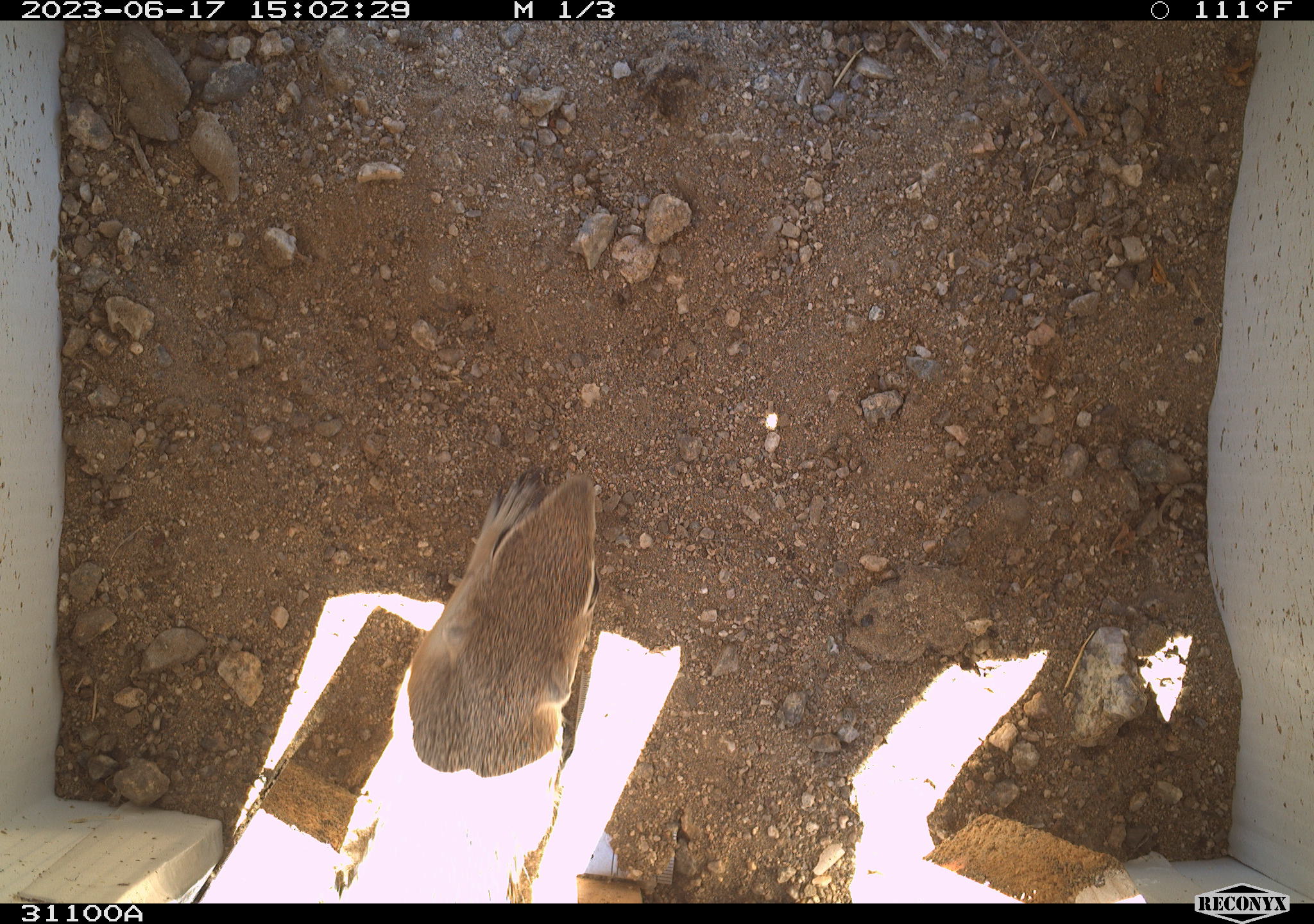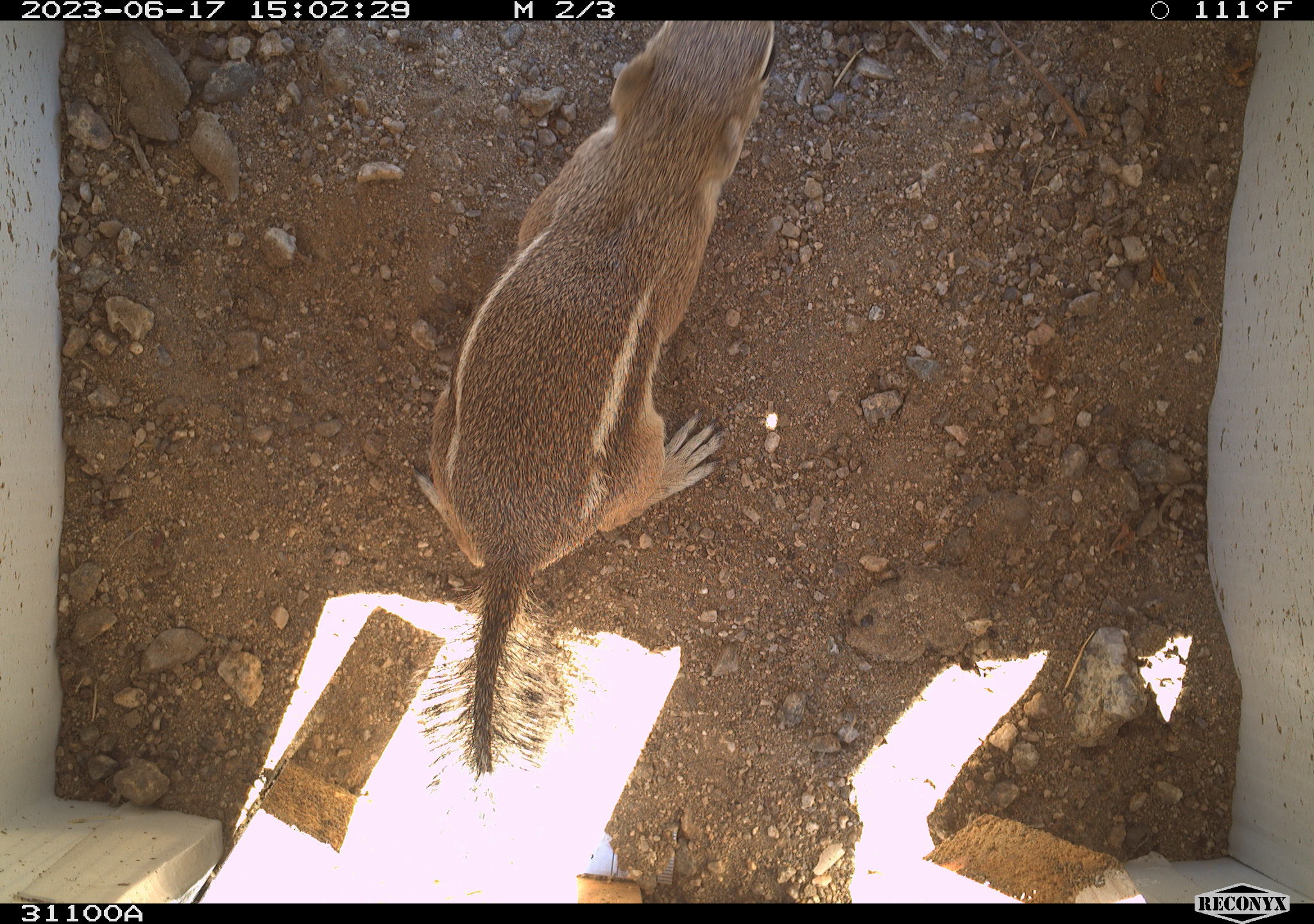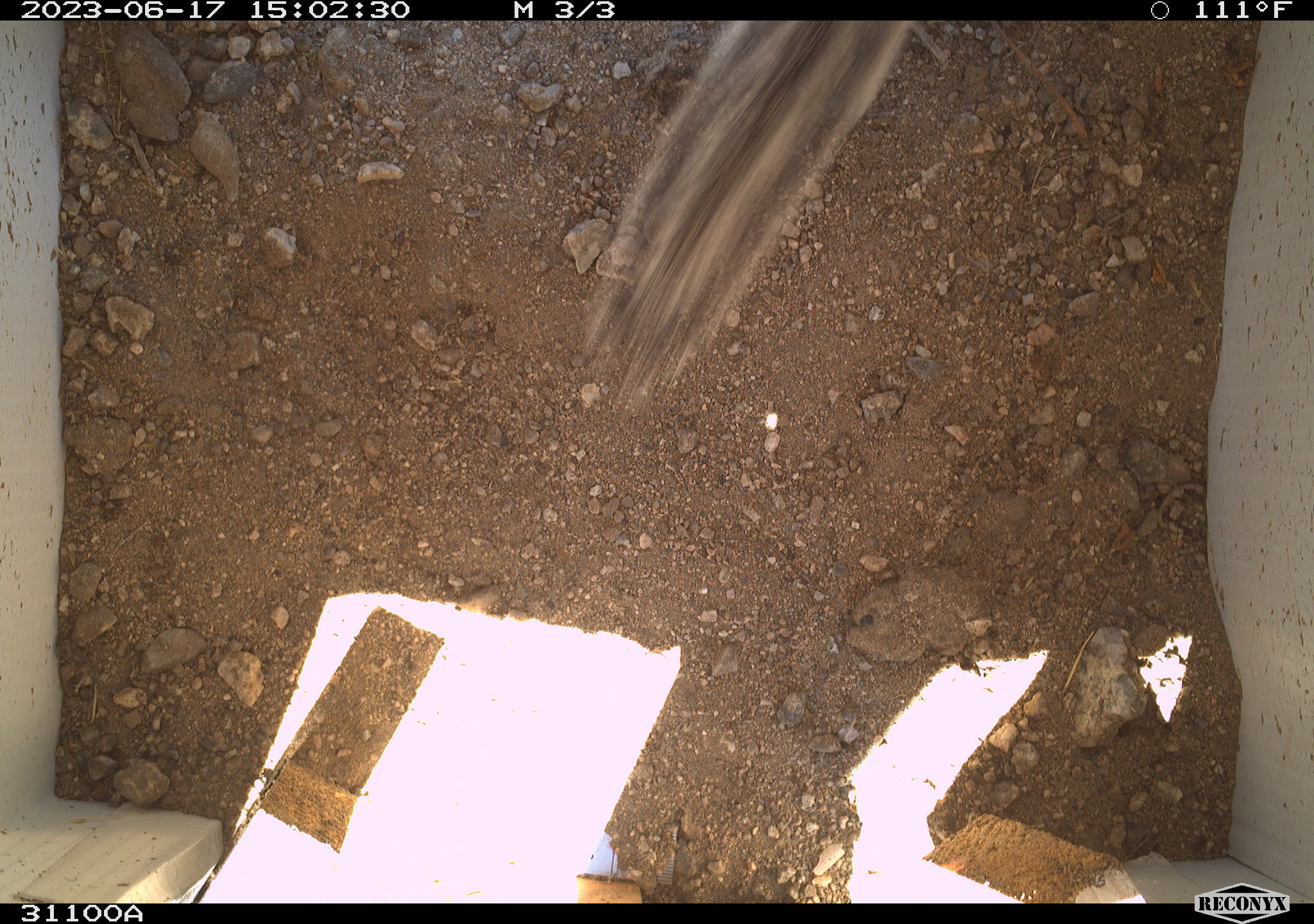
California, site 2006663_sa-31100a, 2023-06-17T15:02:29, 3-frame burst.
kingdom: Animalia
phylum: Chordata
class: Mammalia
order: Rodentia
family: Sciuridae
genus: Ammospermophilus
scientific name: Ammospermophilus leucurus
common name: white-tailed antelope squirrel